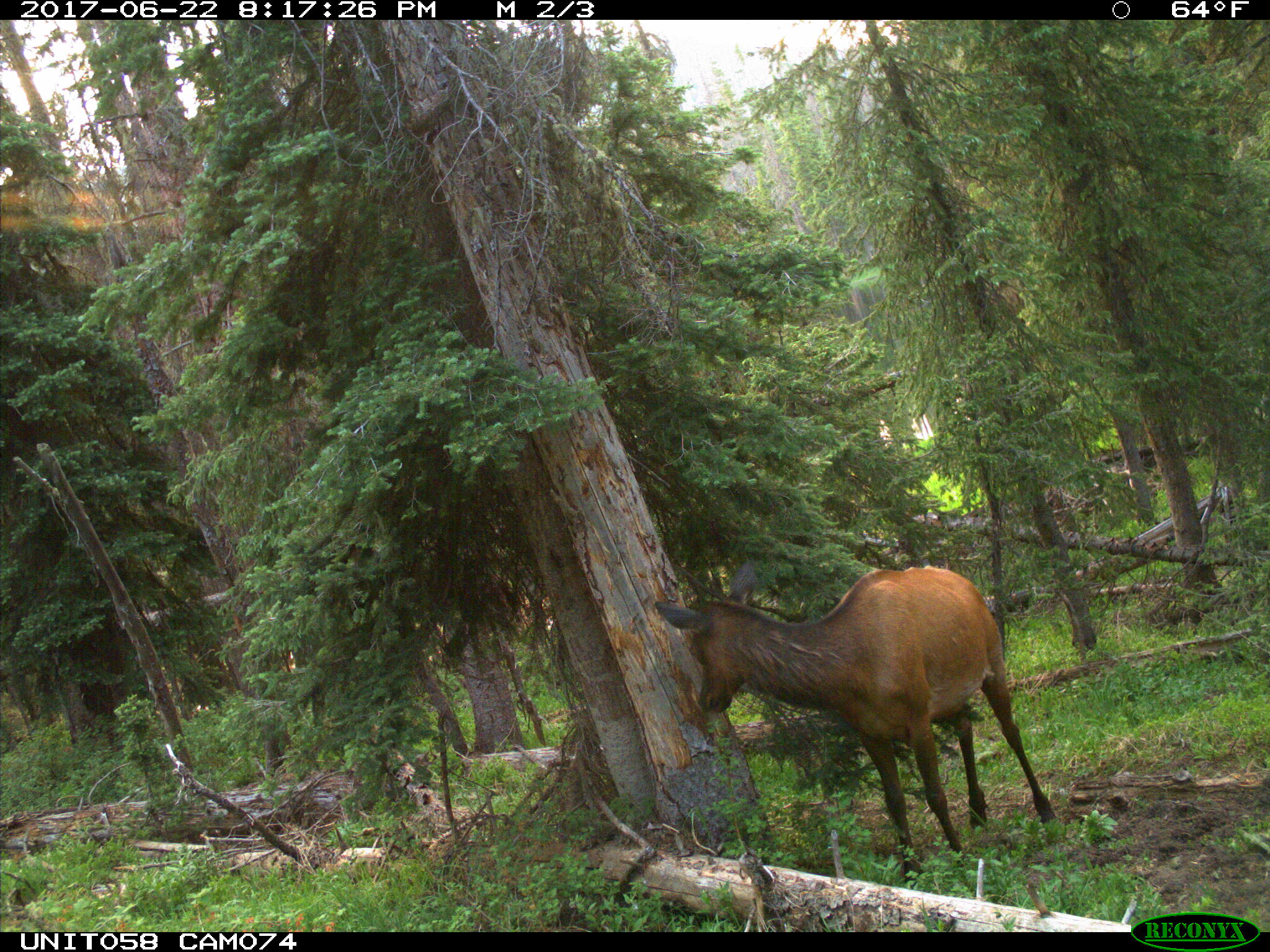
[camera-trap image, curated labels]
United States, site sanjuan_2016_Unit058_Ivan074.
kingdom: Animalia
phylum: Chordata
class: Mammalia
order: Artiodactyla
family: Cervidae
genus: Cervus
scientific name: Cervus elaphus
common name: red deer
Cervus elaphus (red deer).